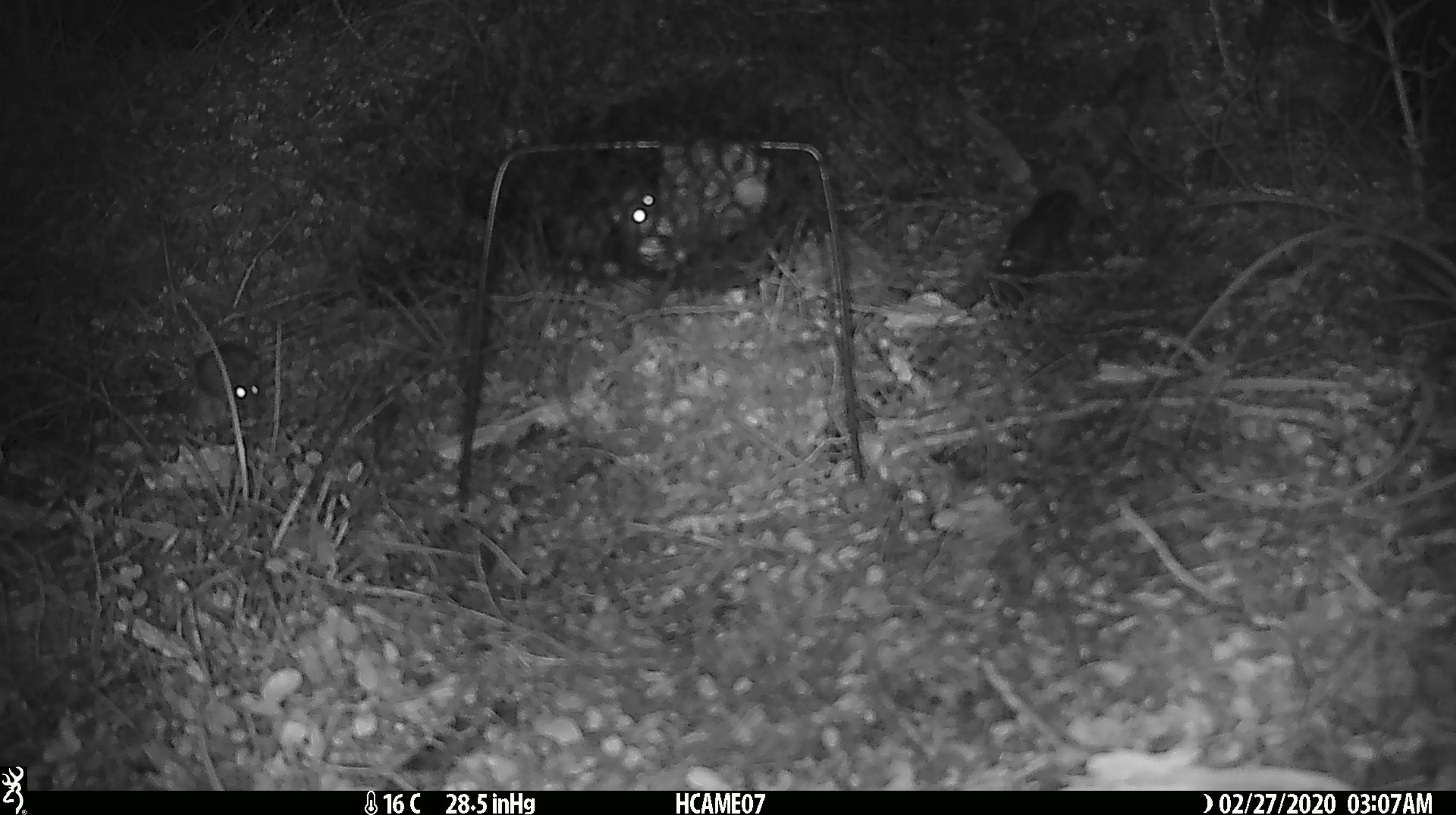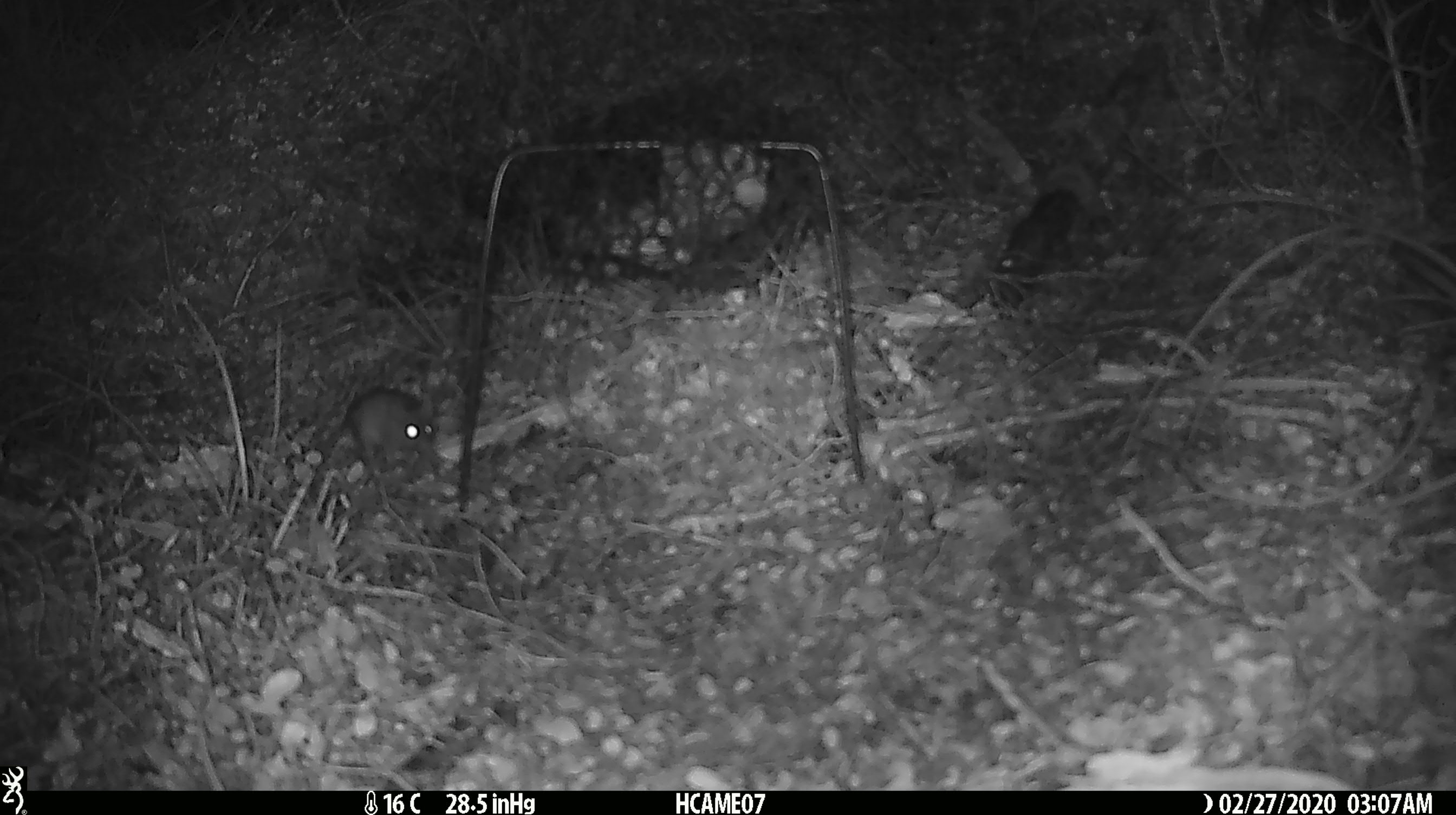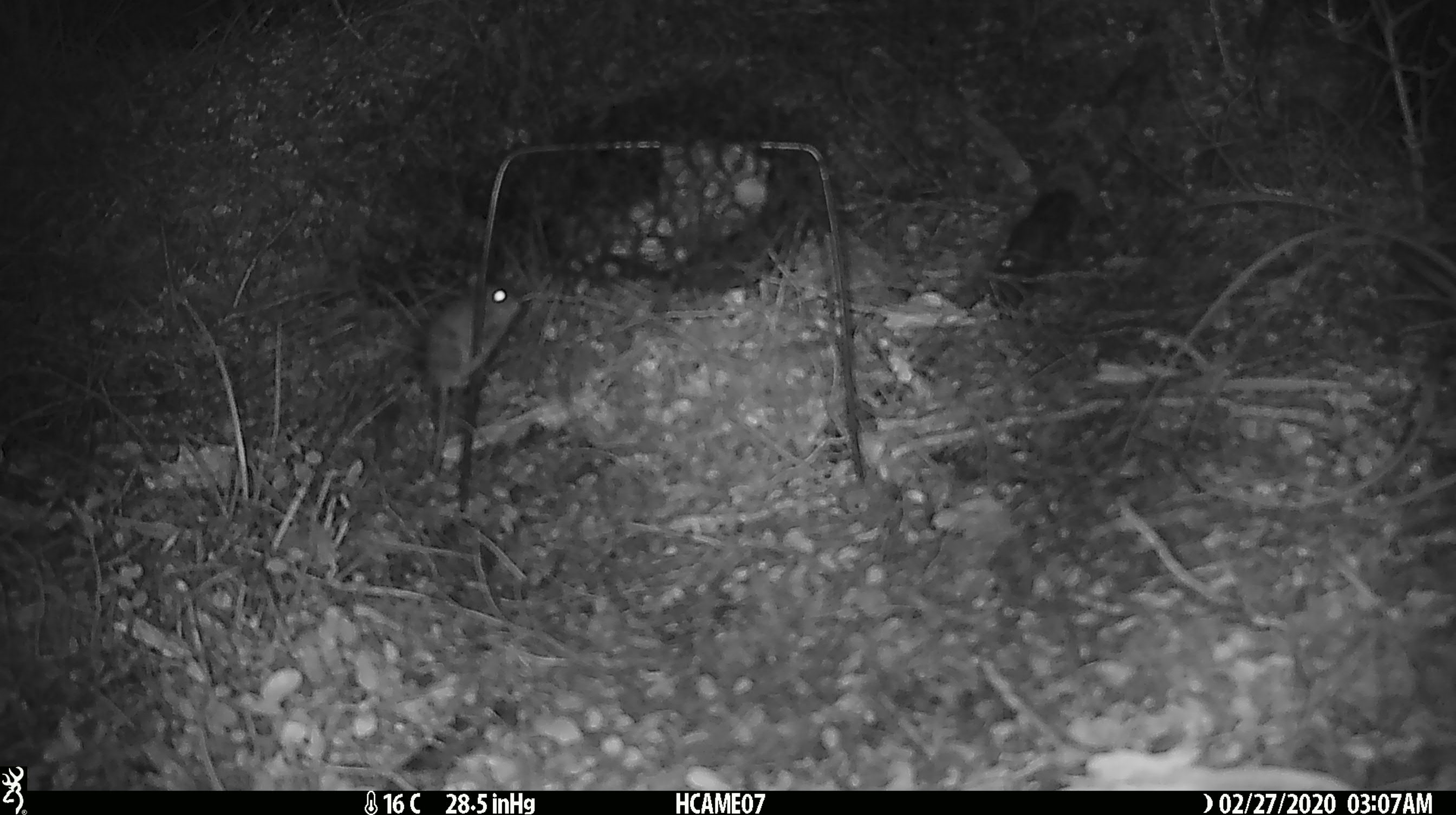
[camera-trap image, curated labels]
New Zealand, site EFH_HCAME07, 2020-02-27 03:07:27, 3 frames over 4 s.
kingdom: Animalia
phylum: Chordata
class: Mammalia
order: Rodentia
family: Muridae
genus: Mus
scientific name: Mus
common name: mouse